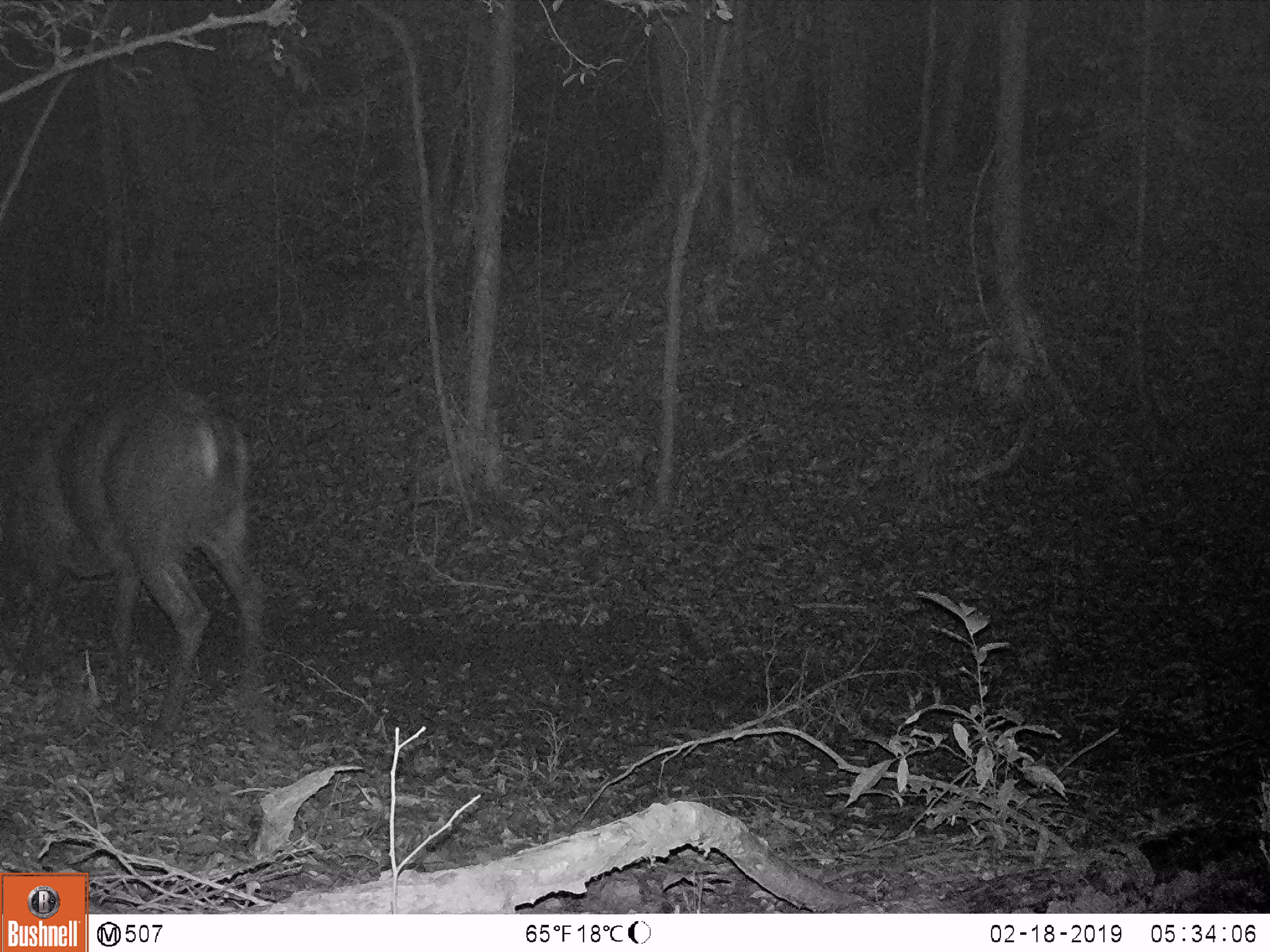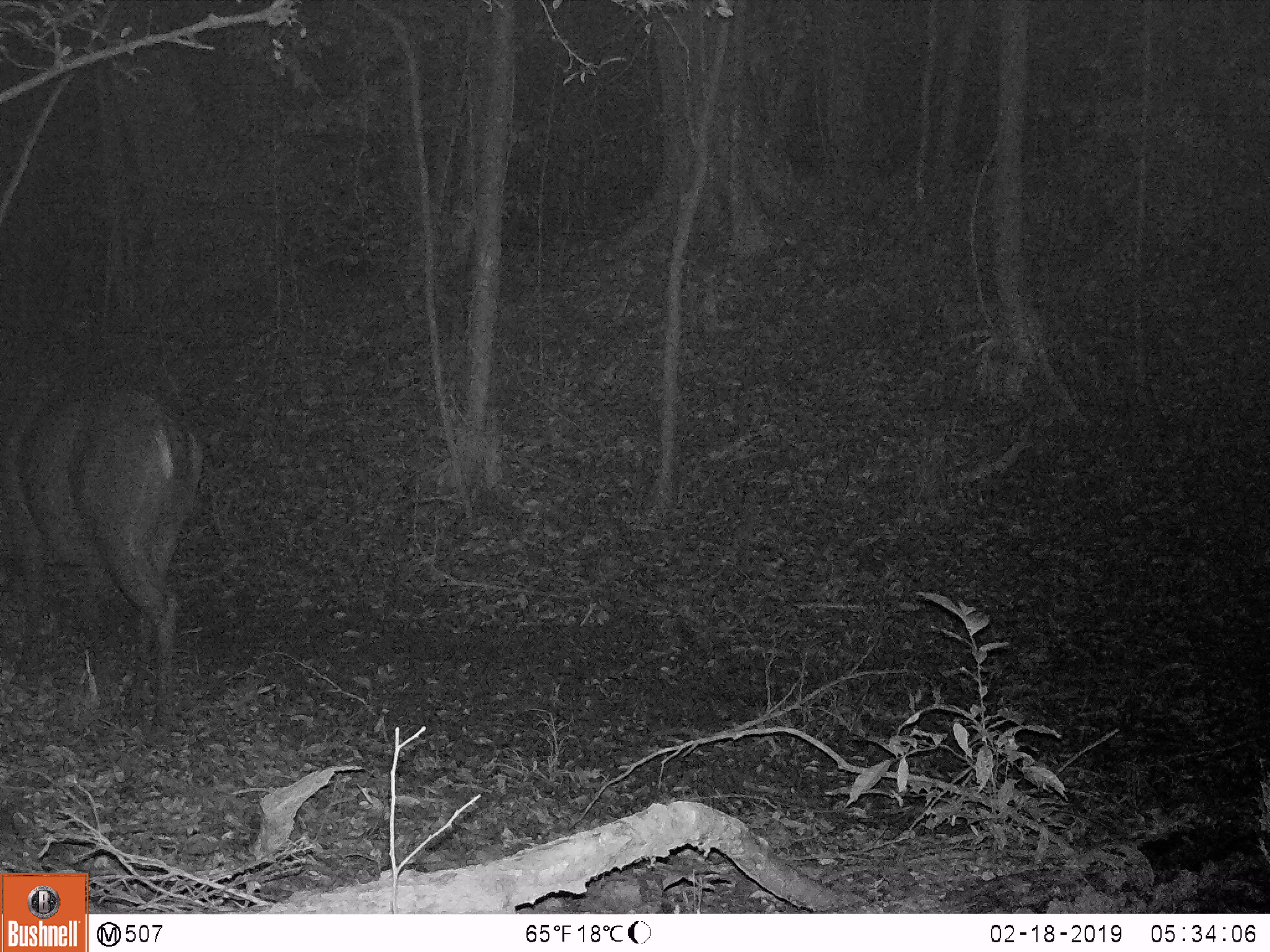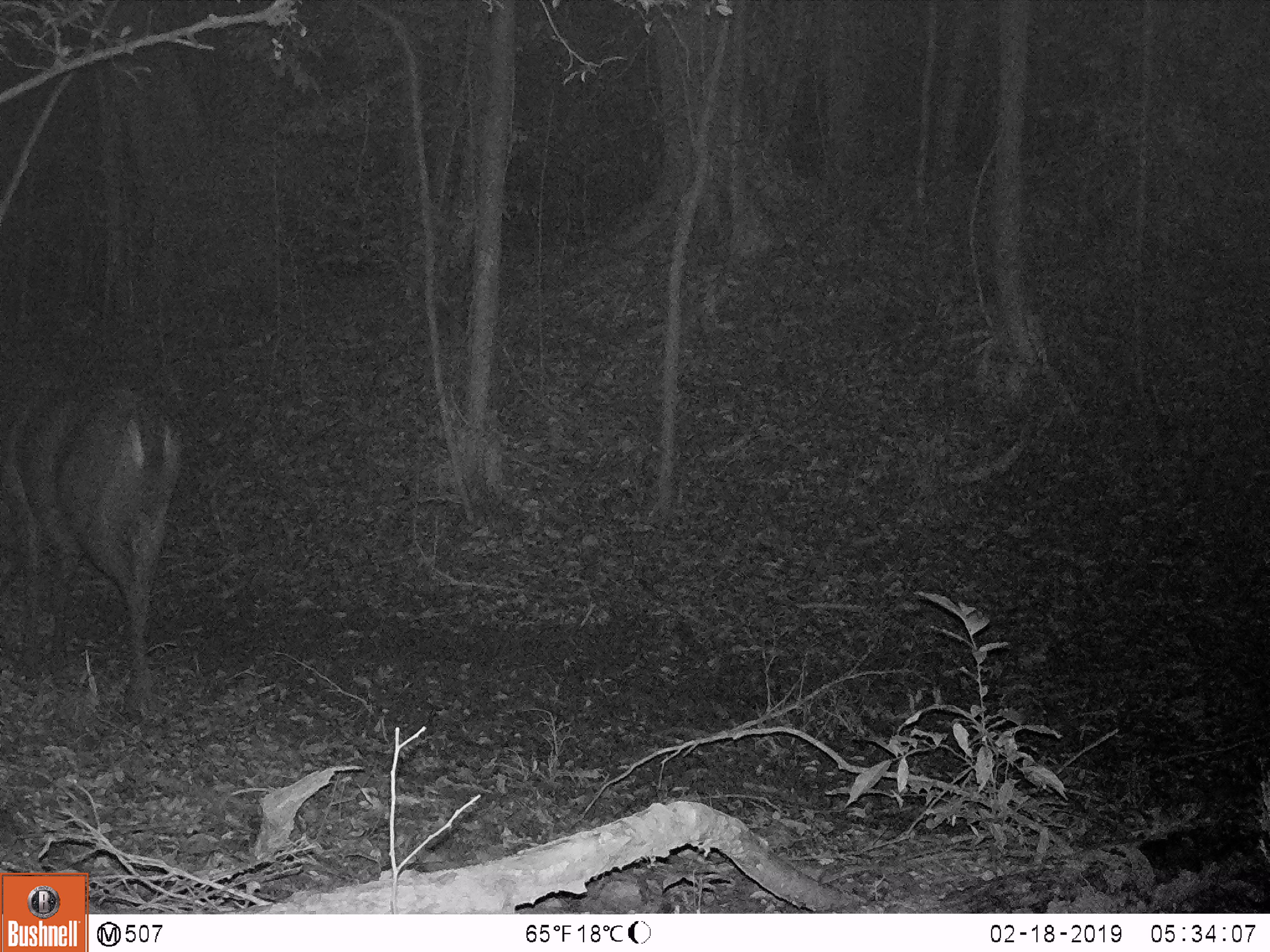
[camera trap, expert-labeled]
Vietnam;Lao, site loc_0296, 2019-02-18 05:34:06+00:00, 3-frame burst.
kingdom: Animalia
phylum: Chordata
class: Mammalia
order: Artiodactyla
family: Cervidae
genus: Rusa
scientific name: Rusa unicolor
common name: sambar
Sambar (Rusa unicolor). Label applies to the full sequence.